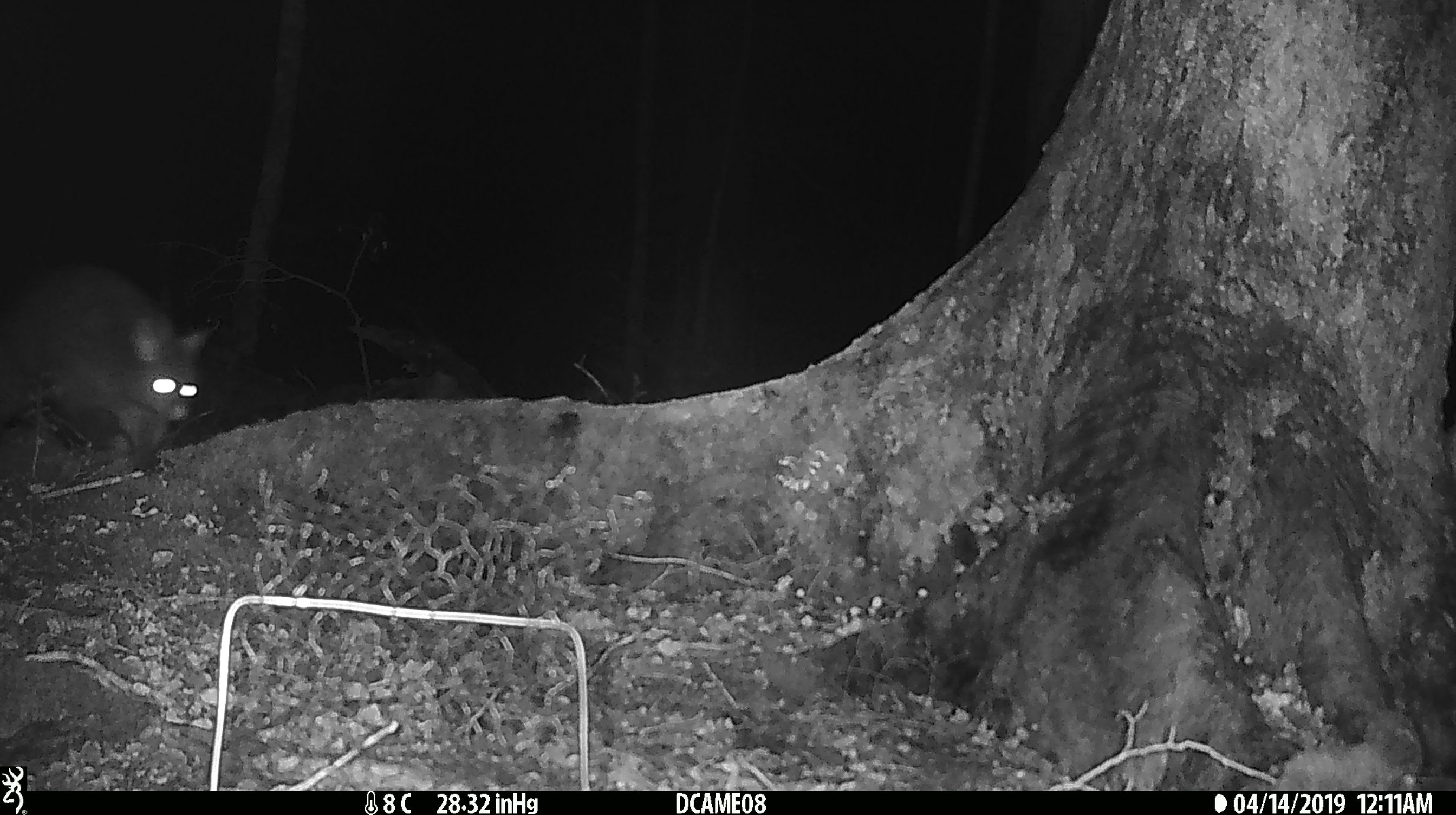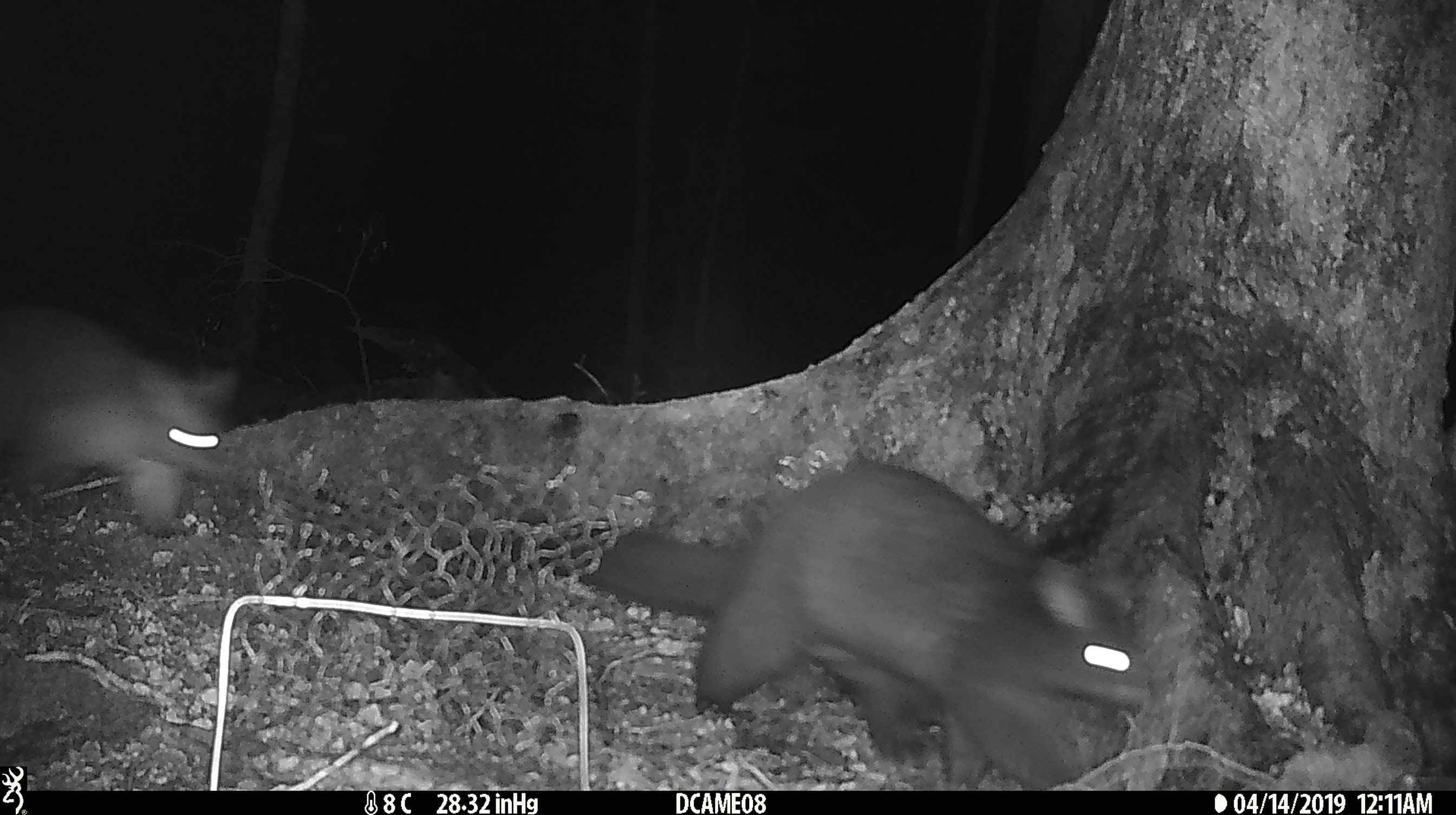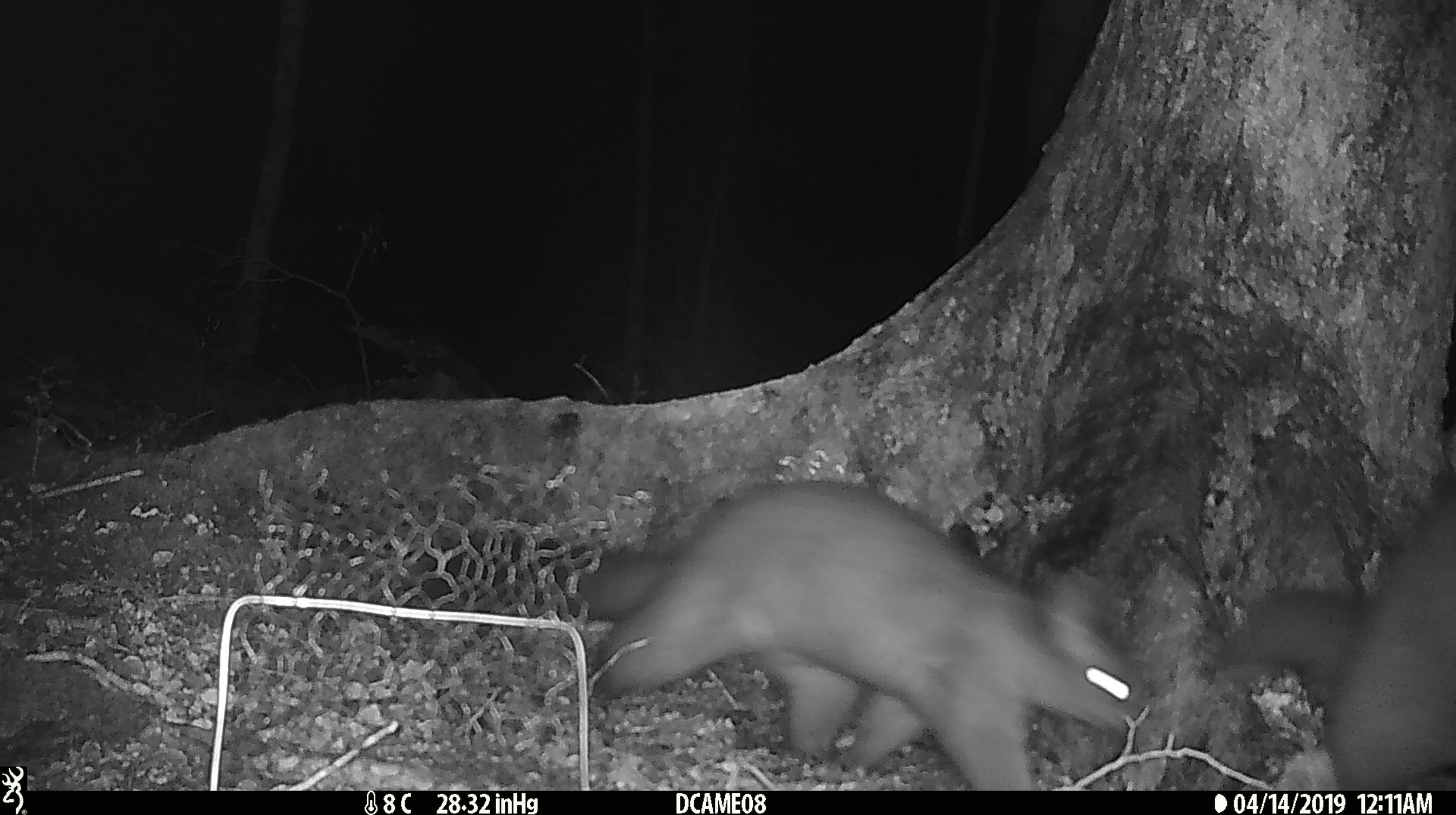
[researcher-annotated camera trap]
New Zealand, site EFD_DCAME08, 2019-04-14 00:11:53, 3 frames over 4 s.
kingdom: Animalia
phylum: Chordata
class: Mammalia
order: Diprotodontia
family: Phalangeridae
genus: Trichosurus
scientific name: Trichosurus vulpecula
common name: common brushtail possum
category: possum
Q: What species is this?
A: Possum (common brushtail possum) (Trichosurus vulpecula).